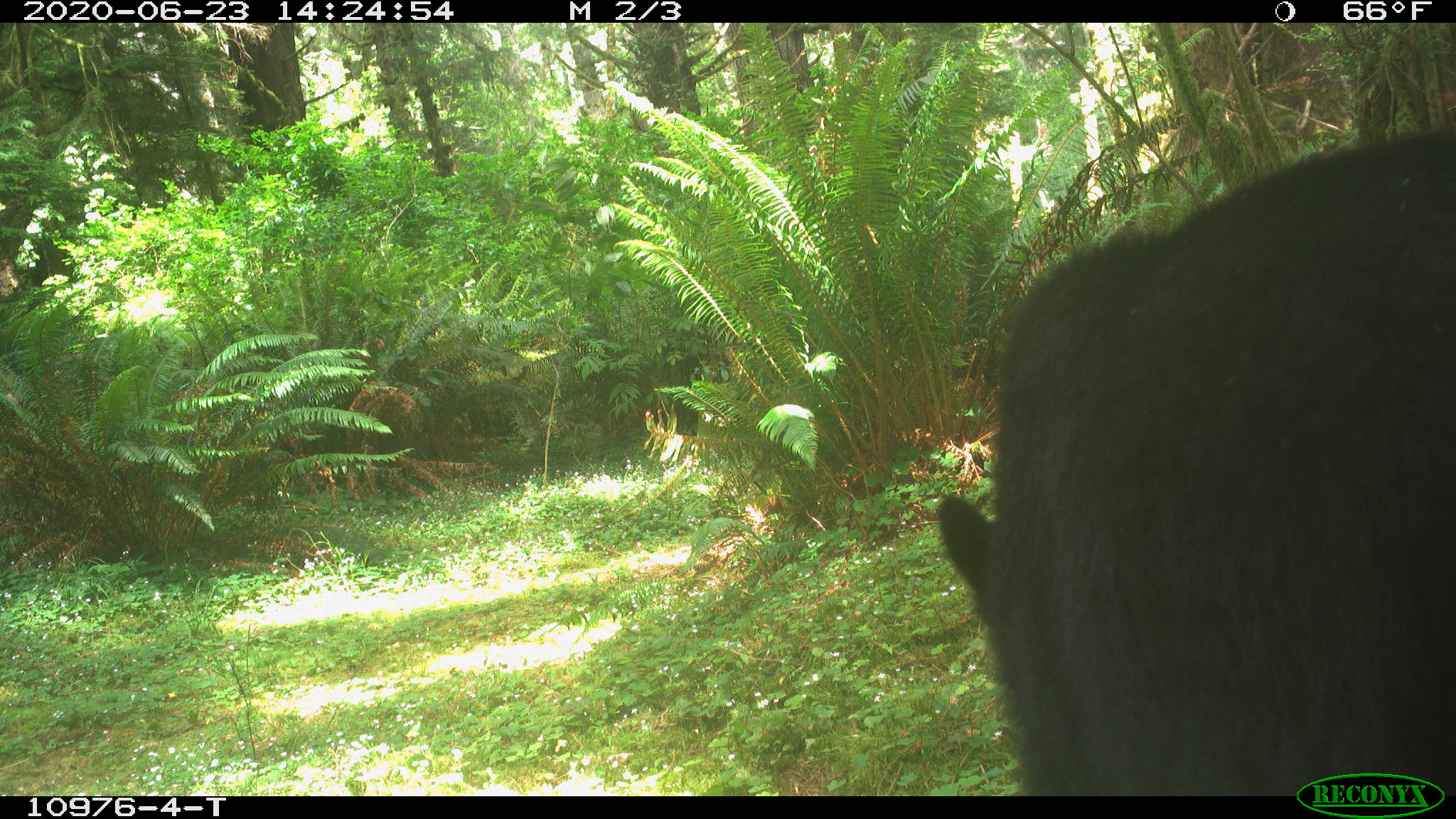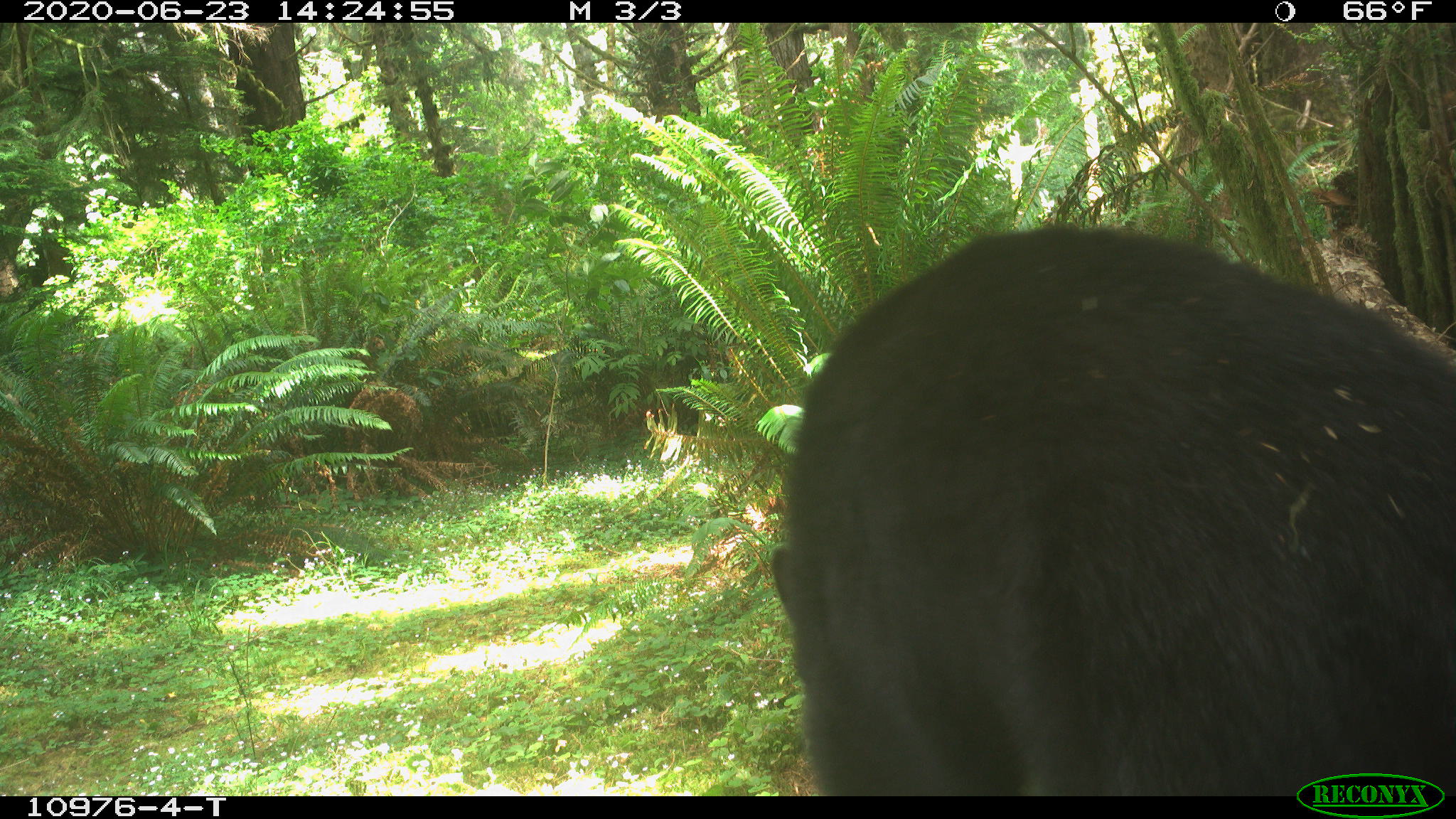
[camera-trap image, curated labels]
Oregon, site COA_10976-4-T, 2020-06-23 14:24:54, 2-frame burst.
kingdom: Animalia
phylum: Chordata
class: Mammalia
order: Carnivora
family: Ursidae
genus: Ursus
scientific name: Ursus americanus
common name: american black bear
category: black bear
Black bear (american black bear) (Ursus americanus).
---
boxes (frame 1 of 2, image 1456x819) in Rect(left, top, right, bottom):
black bear: Rect(927, 115, 1446, 765)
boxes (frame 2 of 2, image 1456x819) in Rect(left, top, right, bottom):
black bear: Rect(756, 221, 1451, 766)